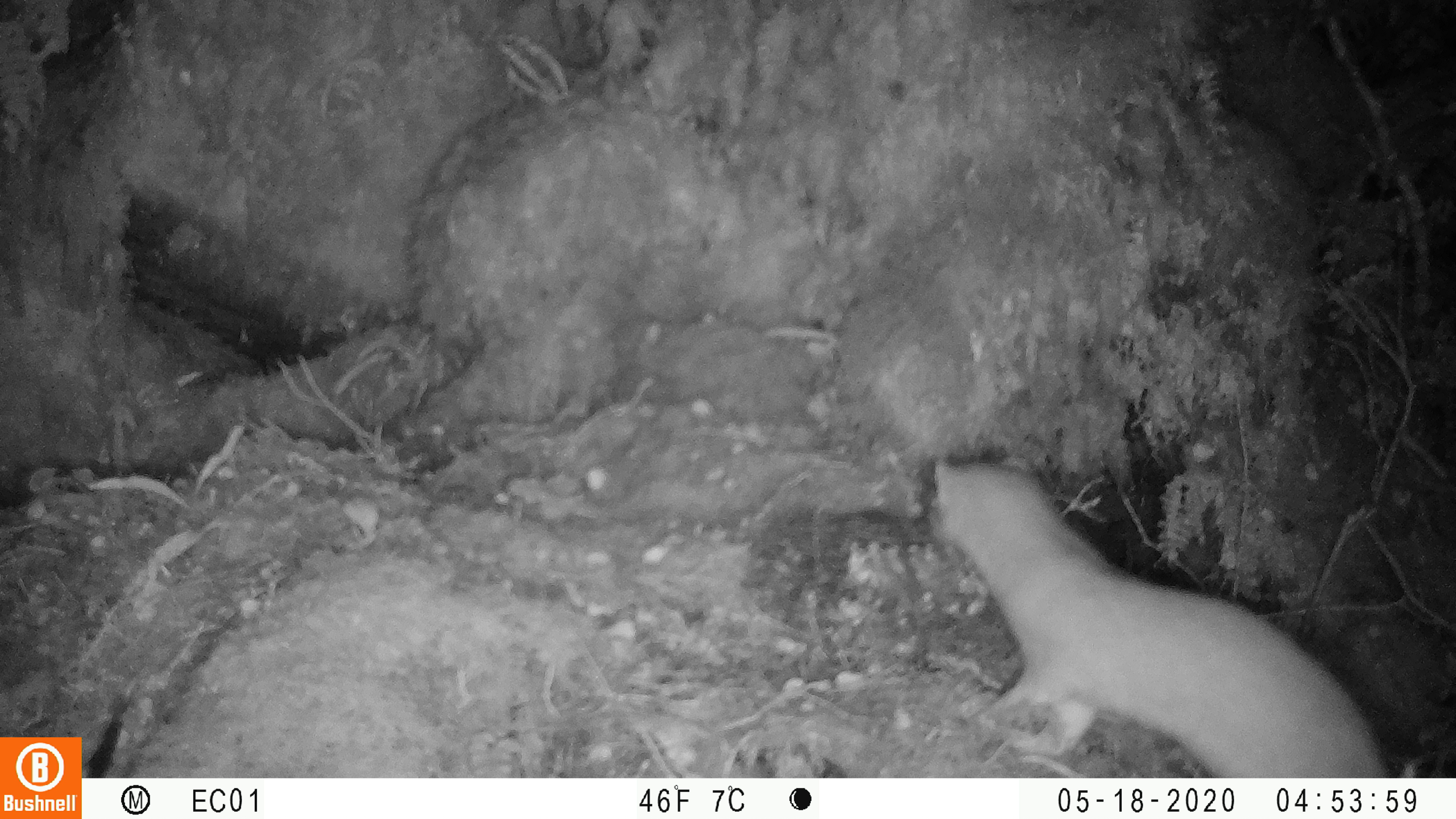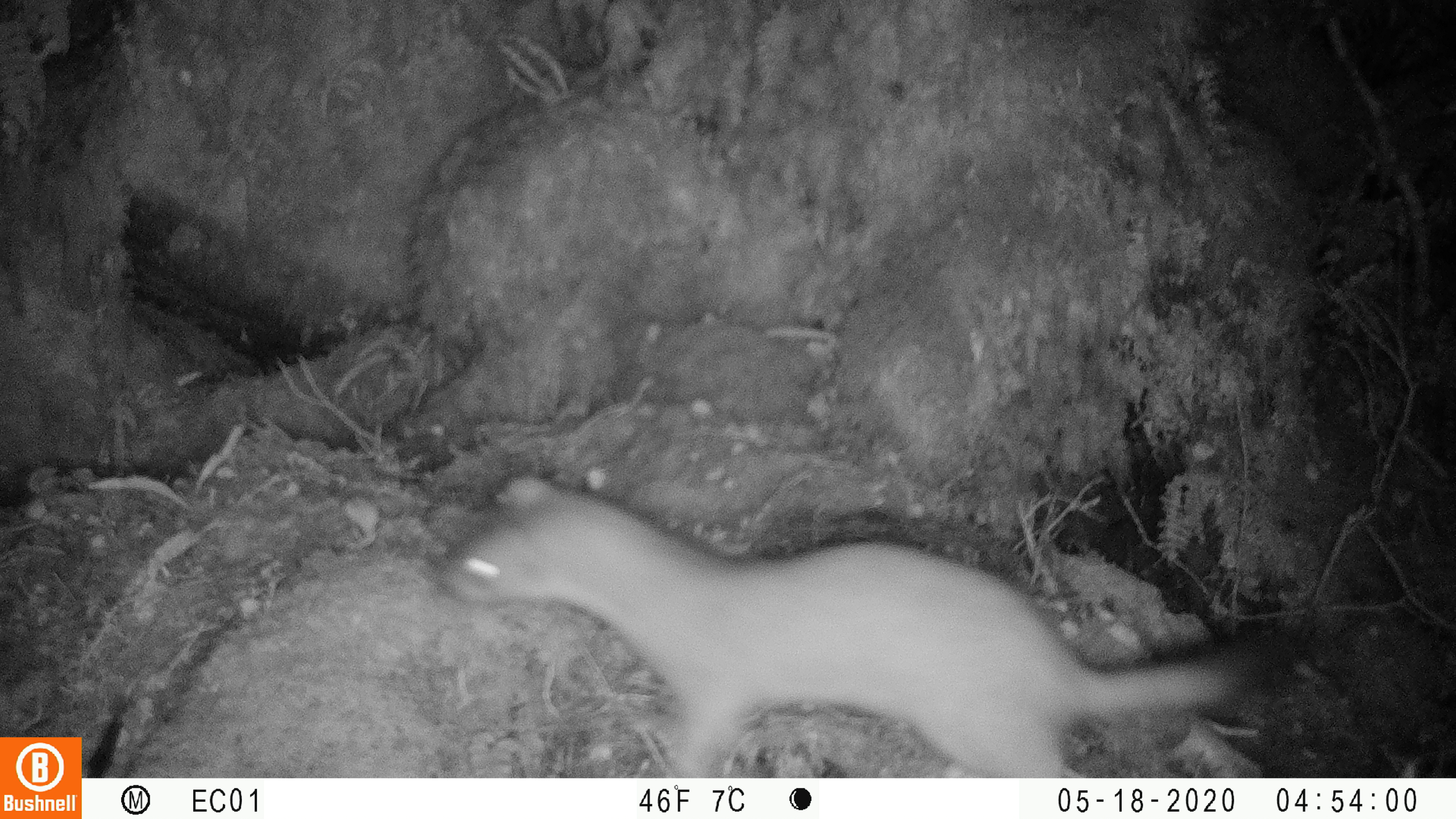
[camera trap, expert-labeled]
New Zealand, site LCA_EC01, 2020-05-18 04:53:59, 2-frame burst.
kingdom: Animalia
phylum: Chordata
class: Mammalia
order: Carnivora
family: Mustelidae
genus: Mustela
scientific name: Mustela erminea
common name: stoat